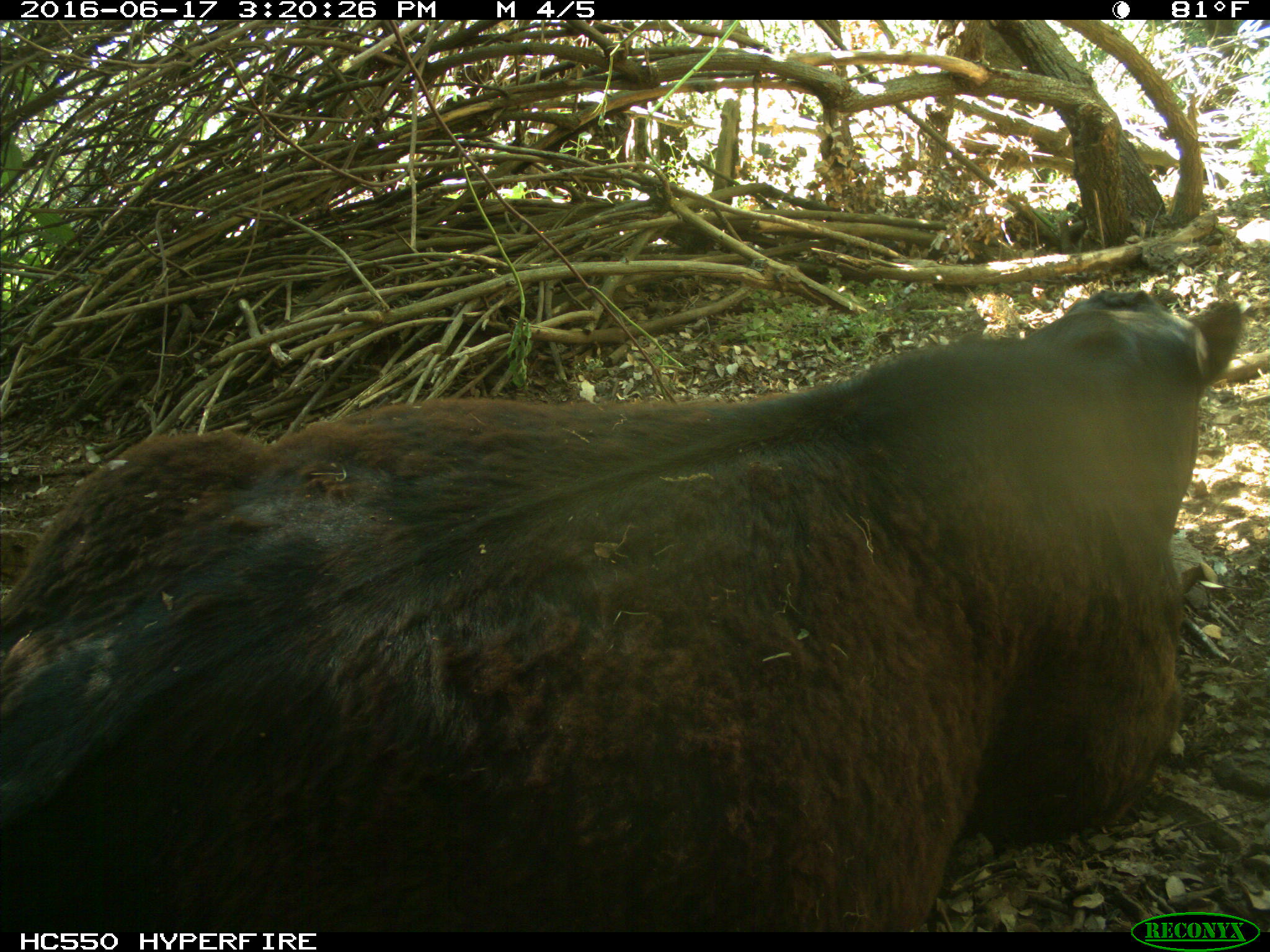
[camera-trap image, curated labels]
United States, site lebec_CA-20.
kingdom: Animalia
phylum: Chordata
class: Mammalia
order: Artiodactyla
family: Bovidae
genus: Bos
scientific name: Bos taurus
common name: domestic cow